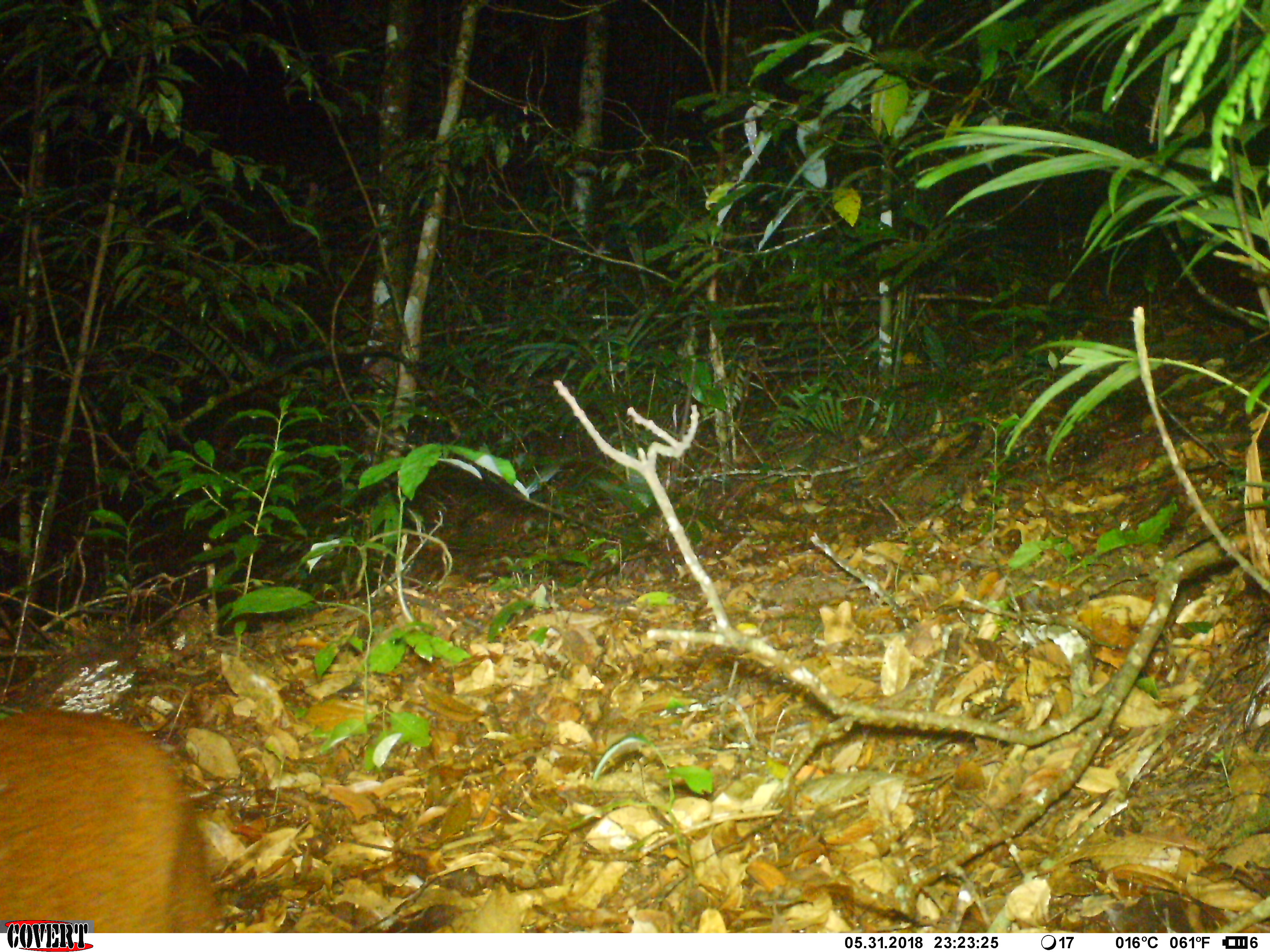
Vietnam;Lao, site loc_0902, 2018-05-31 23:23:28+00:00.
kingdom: Animalia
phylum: Chordata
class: Mammalia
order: Artiodactyla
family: Cervidae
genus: Muntiacus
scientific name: Muntiacus rooseveltorum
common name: roosevelt's muntjac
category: roosevelts muntjac group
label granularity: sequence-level